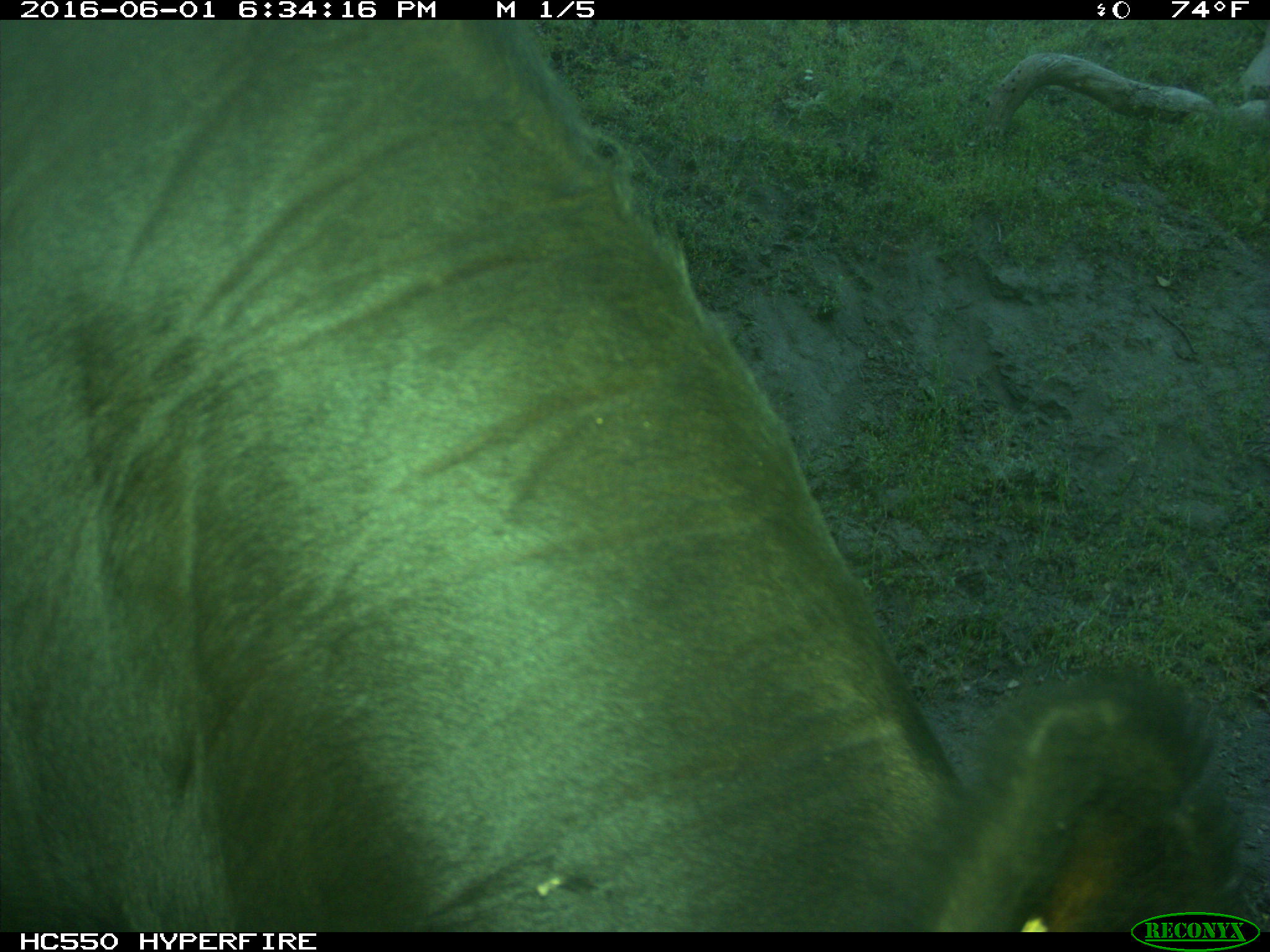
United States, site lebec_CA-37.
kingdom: Animalia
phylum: Chordata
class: Mammalia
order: Artiodactyla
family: Bovidae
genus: Bos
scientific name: Bos taurus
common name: domestic cow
Bos taurus (domestic cow).